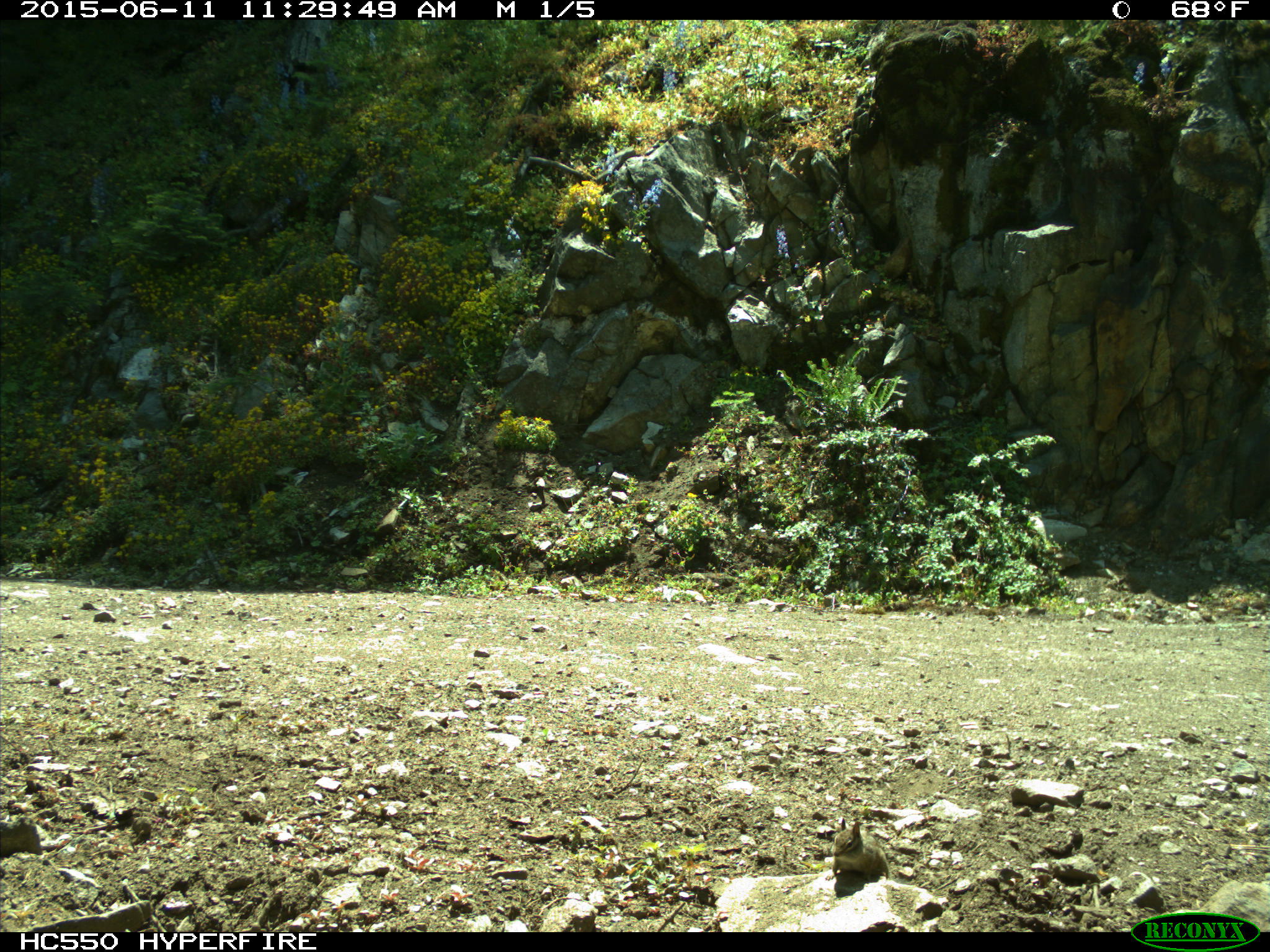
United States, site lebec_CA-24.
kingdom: Animalia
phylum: Chordata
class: Mammalia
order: Rodentia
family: Sciuridae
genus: Tamias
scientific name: Tamias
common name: chipmunk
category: unidentified chipmunk